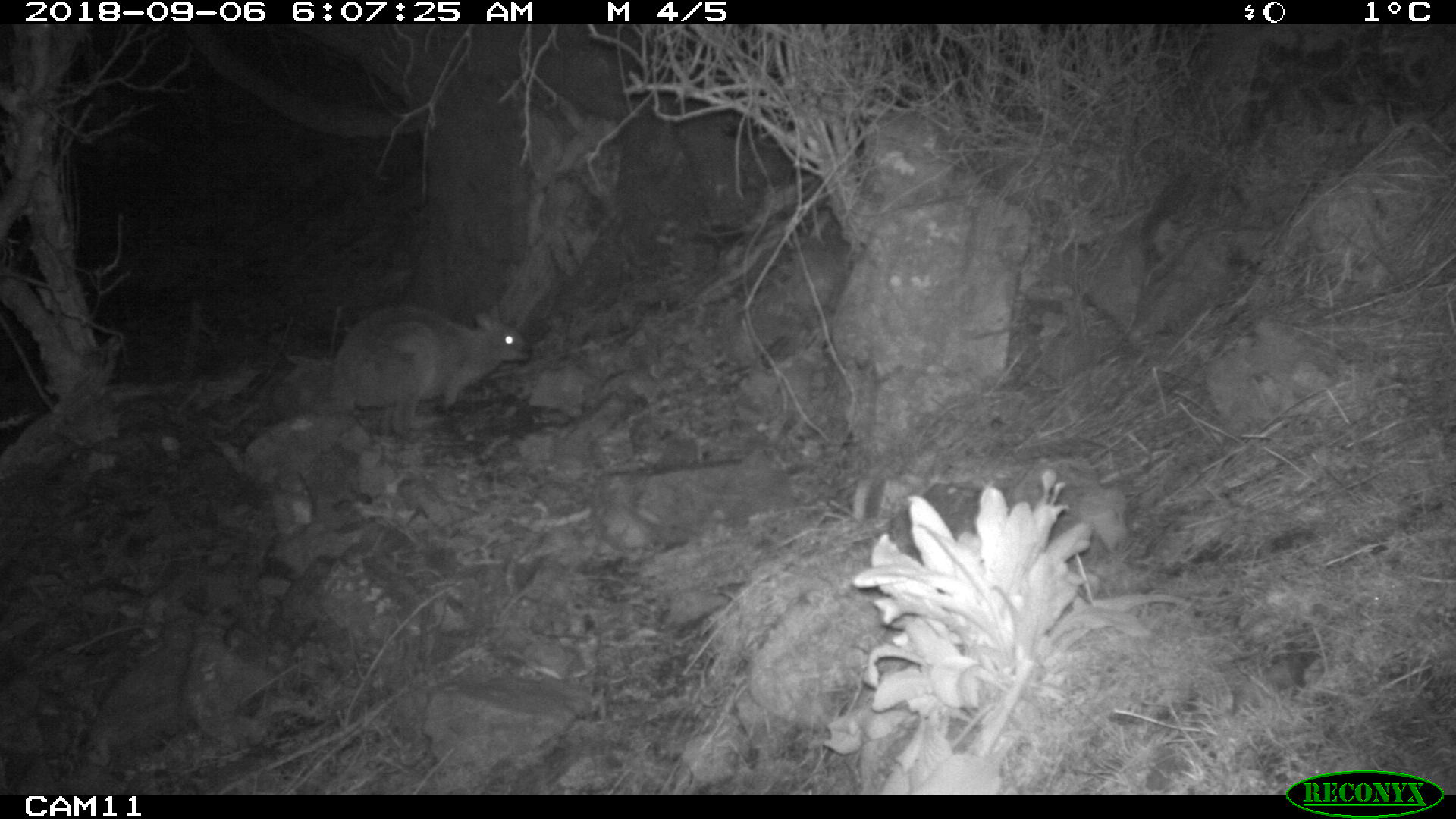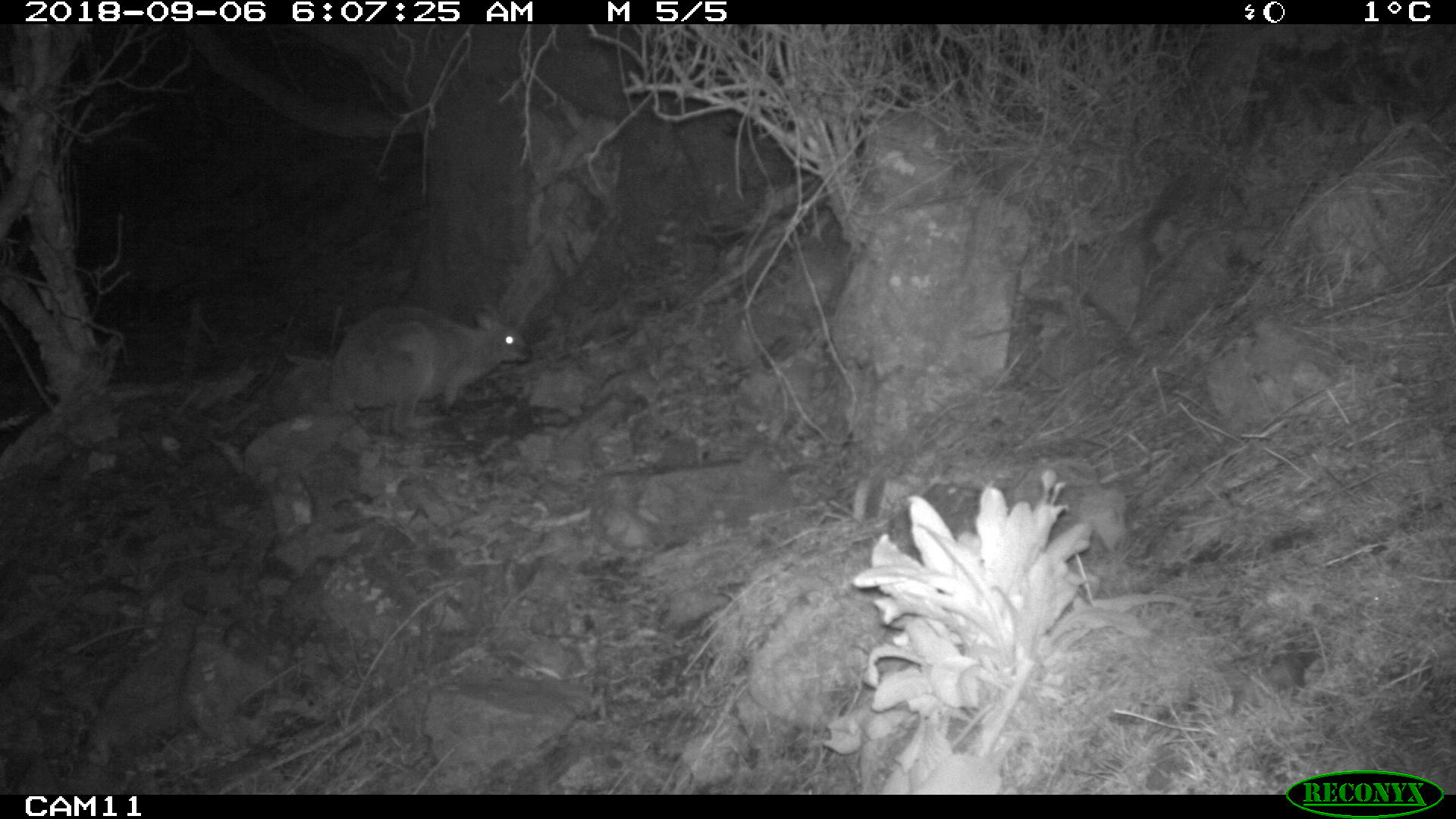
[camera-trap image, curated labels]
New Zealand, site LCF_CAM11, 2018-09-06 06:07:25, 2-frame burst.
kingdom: Animalia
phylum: Chordata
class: Mammalia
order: Diprotodontia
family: Macropodidae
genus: Notamacropus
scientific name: Notamacropus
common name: wallaby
Wallaby (Notamacropus).